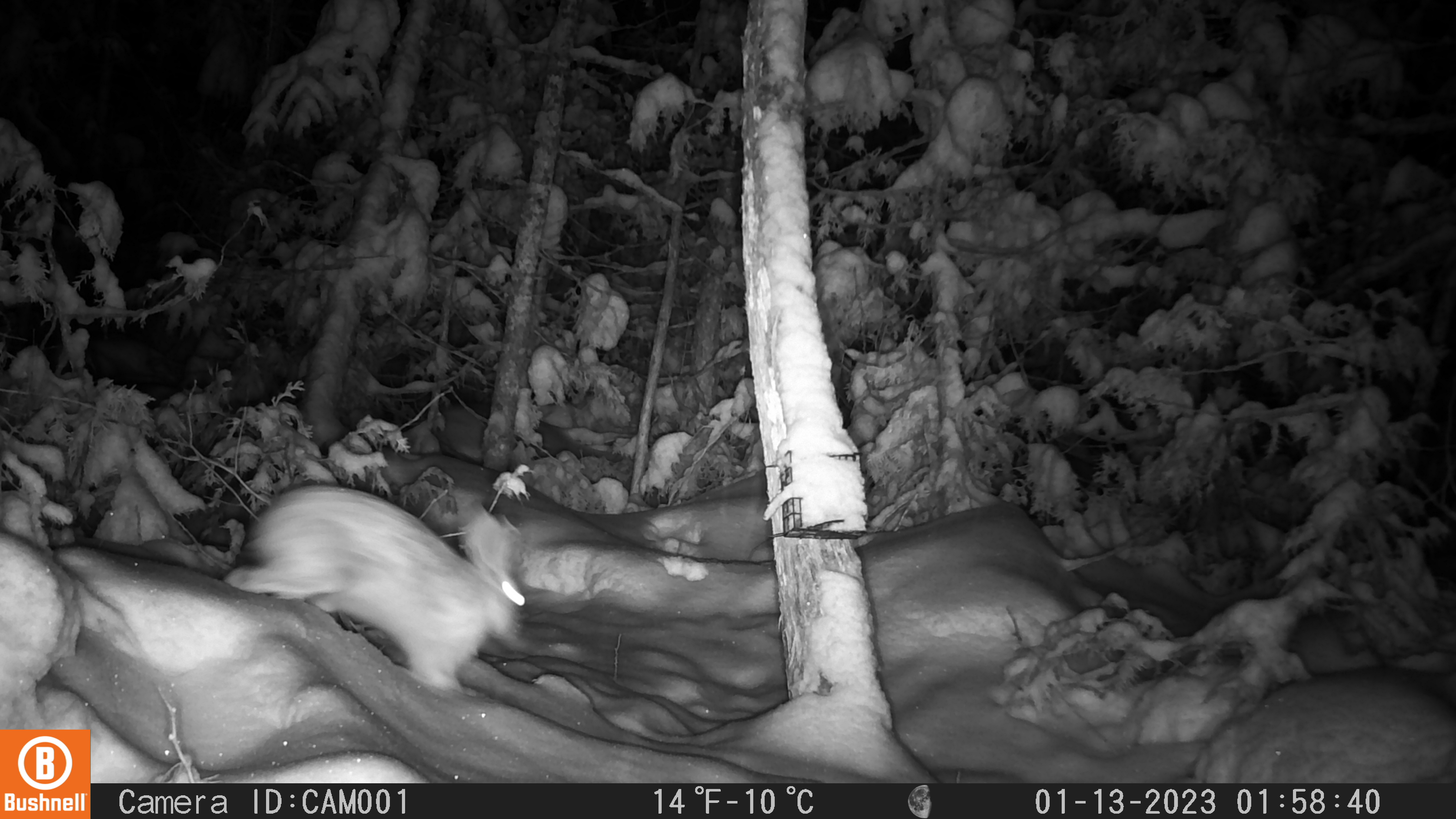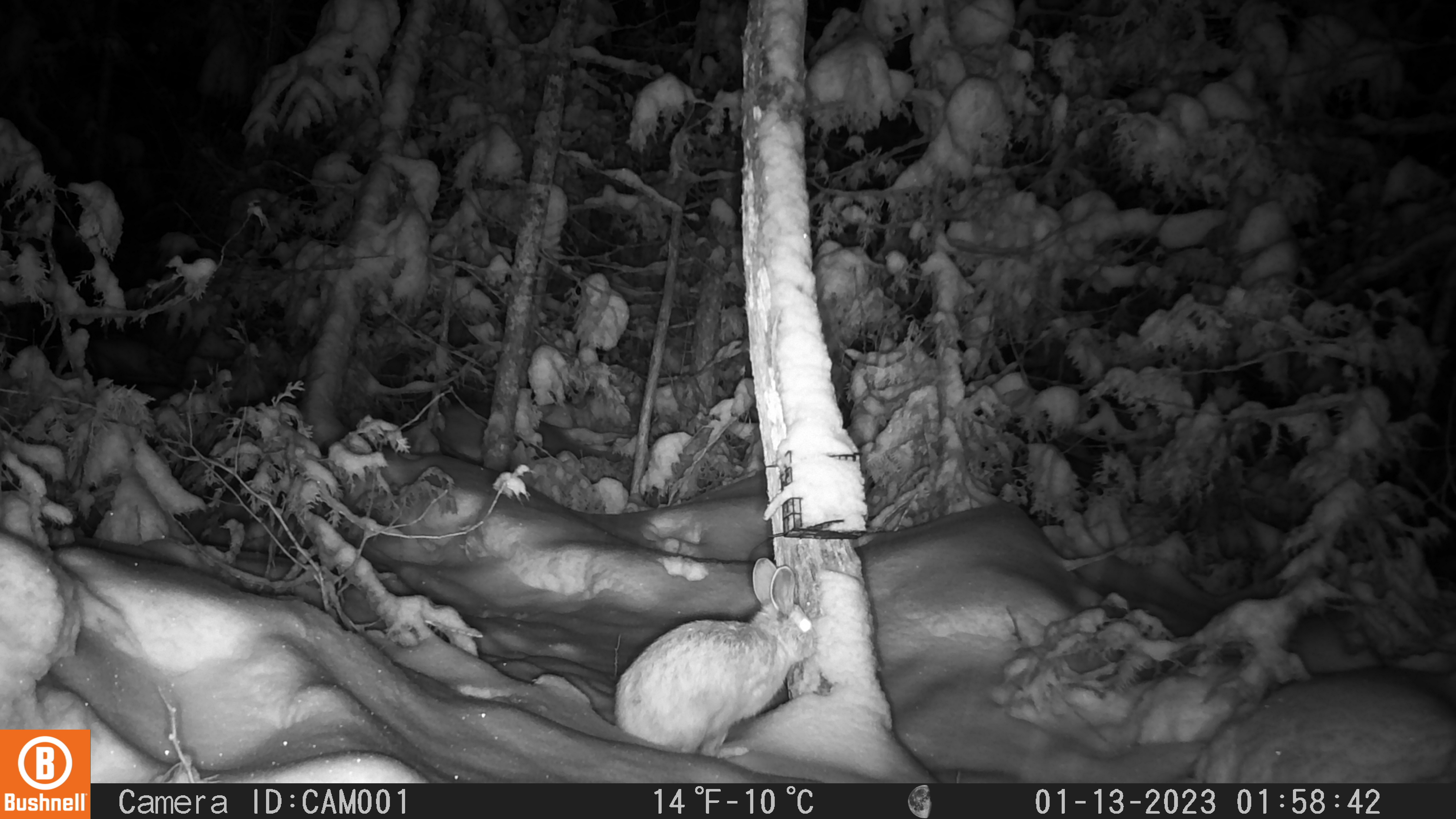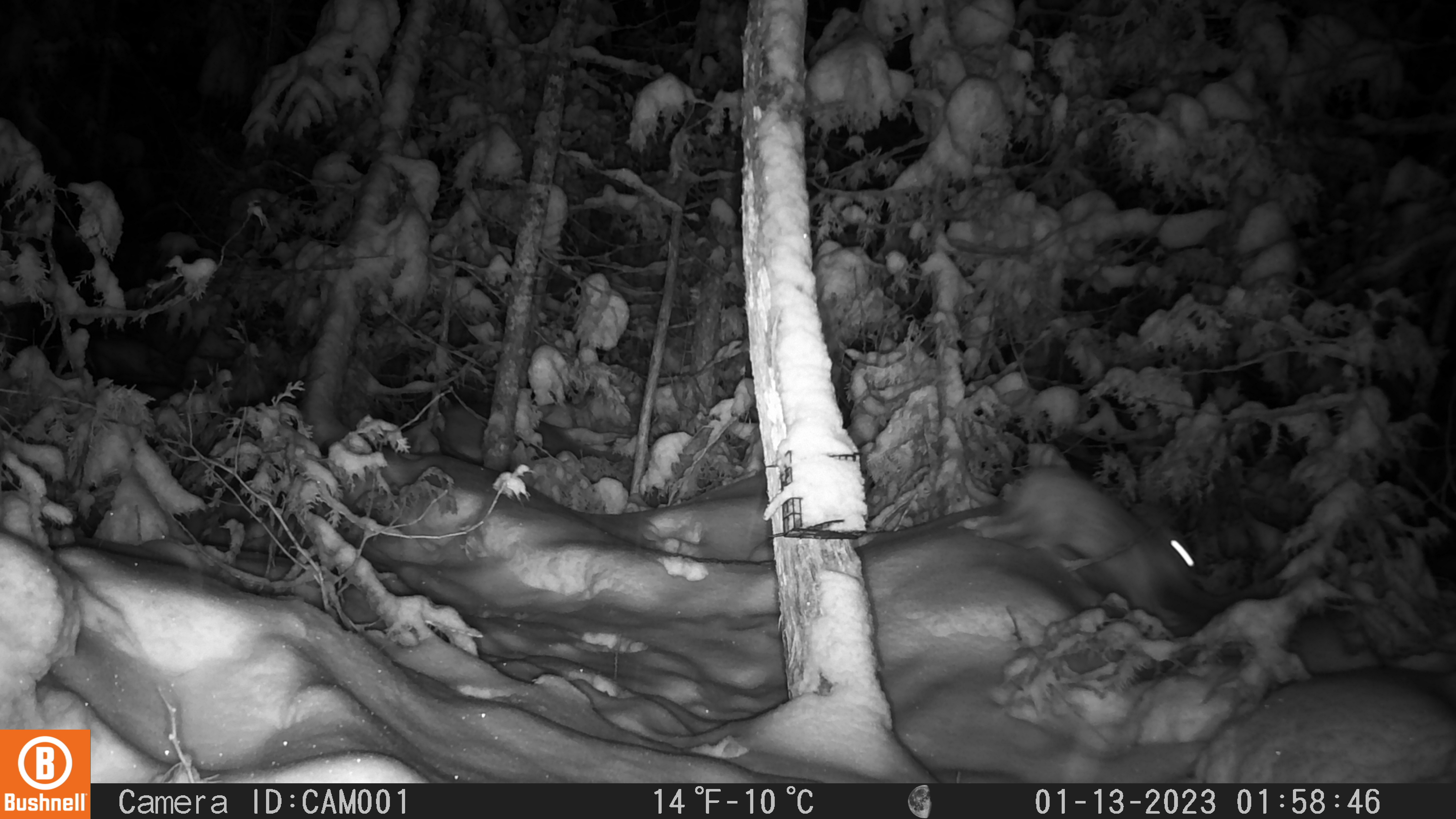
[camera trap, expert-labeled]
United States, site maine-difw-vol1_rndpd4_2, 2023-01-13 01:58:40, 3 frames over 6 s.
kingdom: Animalia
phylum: Chordata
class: Mammalia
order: Lagomorpha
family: Leporidae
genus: Lepus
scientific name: Lepus americanus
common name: snowshoe hare